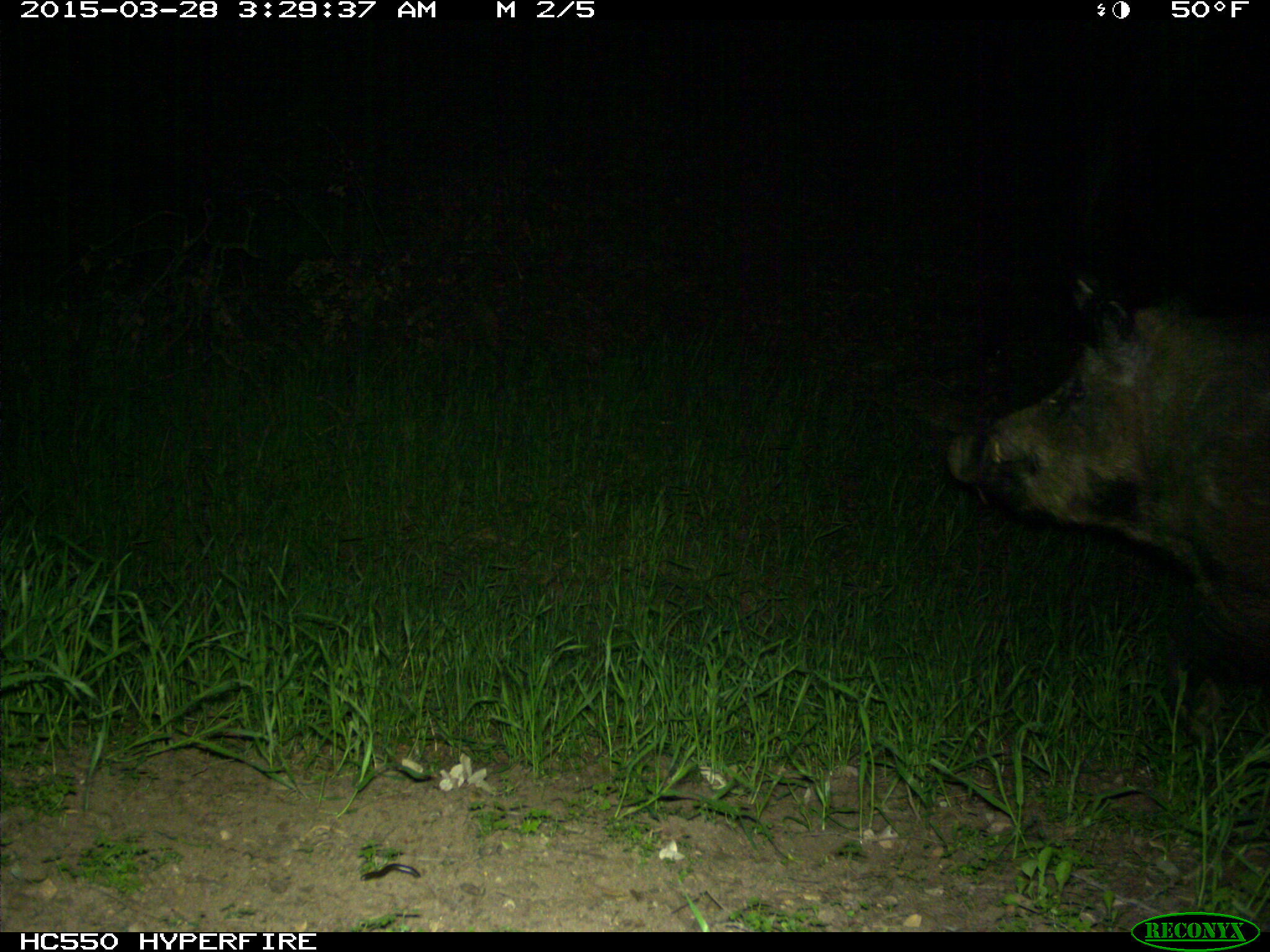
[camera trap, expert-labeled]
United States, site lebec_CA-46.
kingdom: Animalia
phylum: Chordata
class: Mammalia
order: Artiodactyla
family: Suidae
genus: Sus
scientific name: Sus scrofa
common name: wild boar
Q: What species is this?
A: Sus scrofa (wild boar).